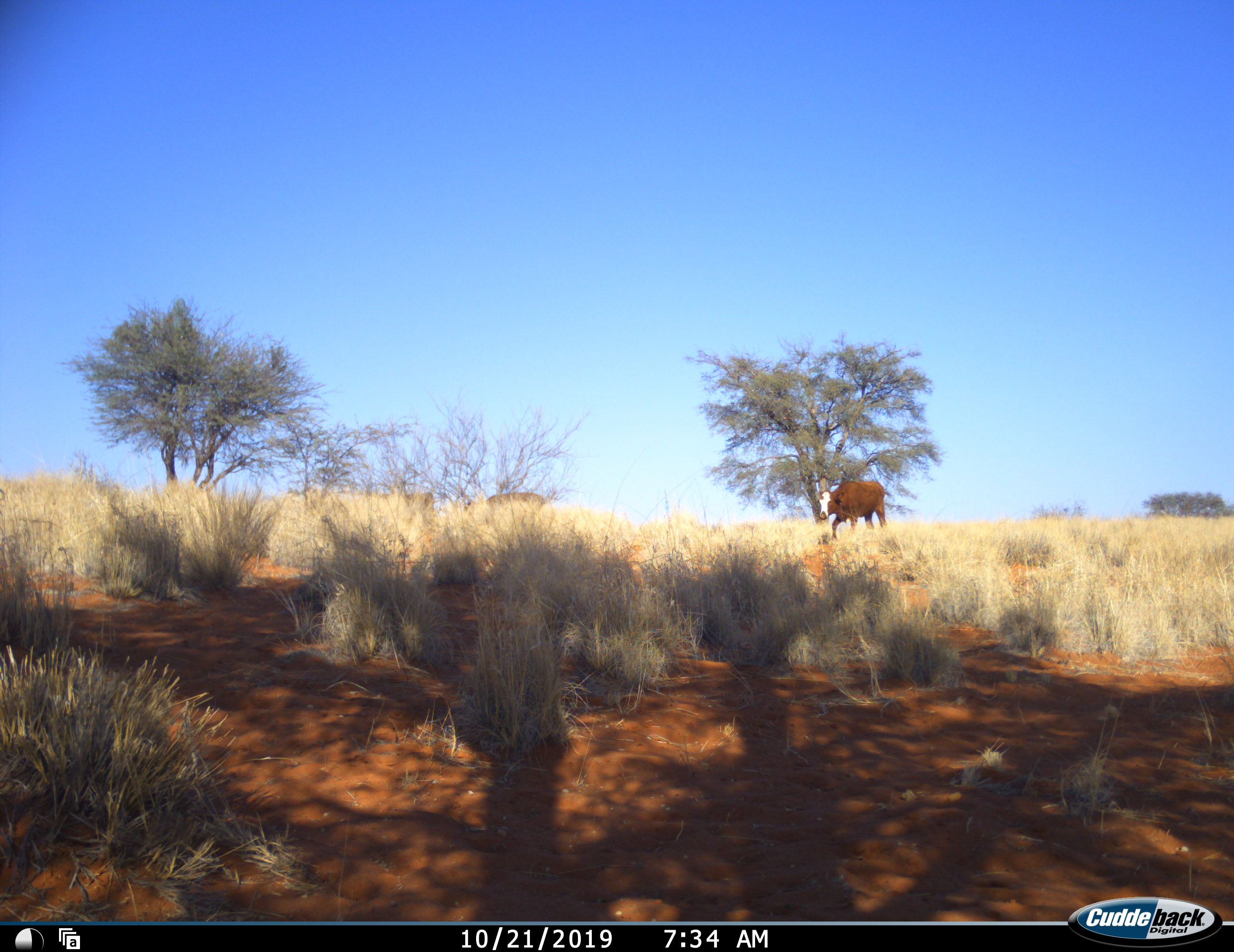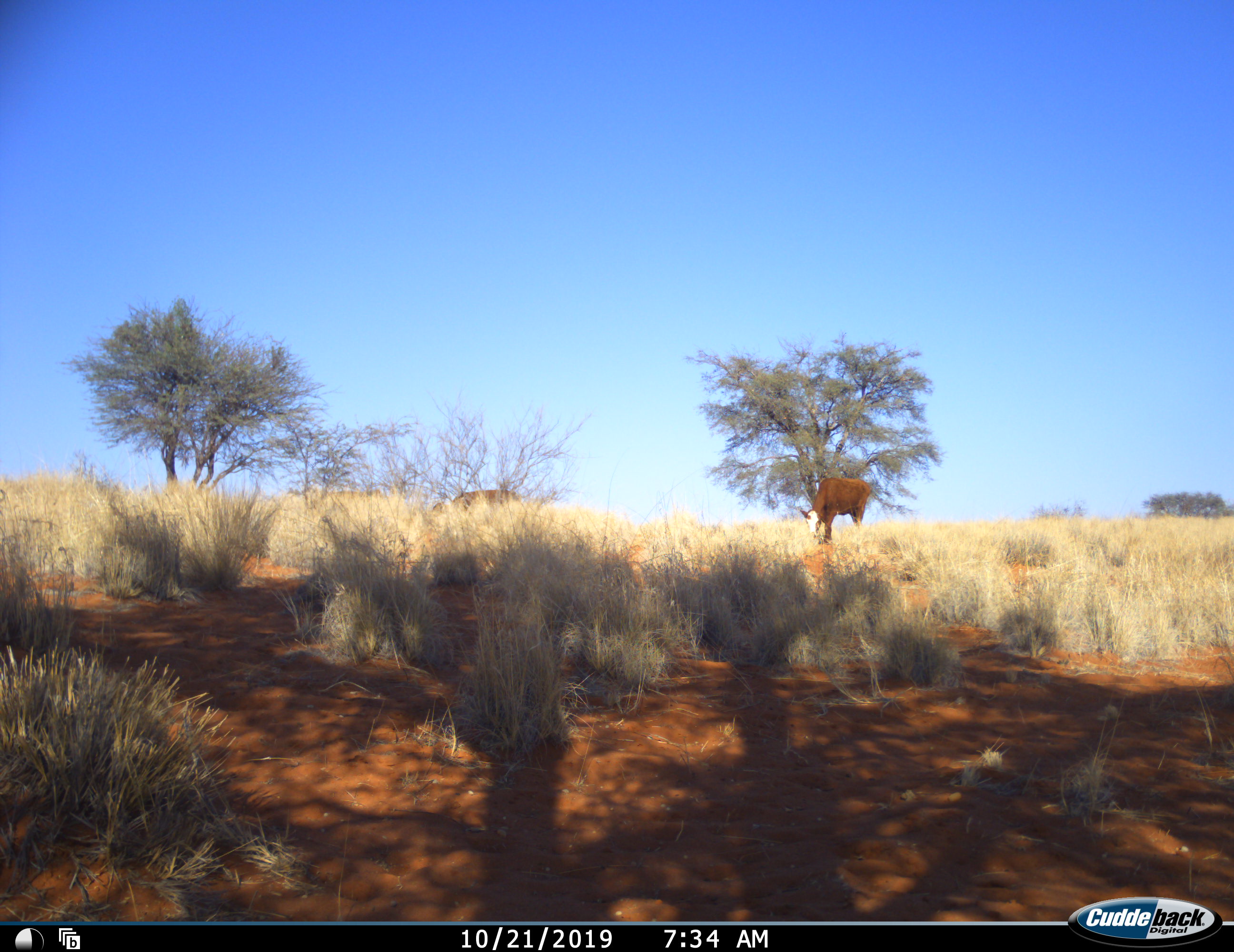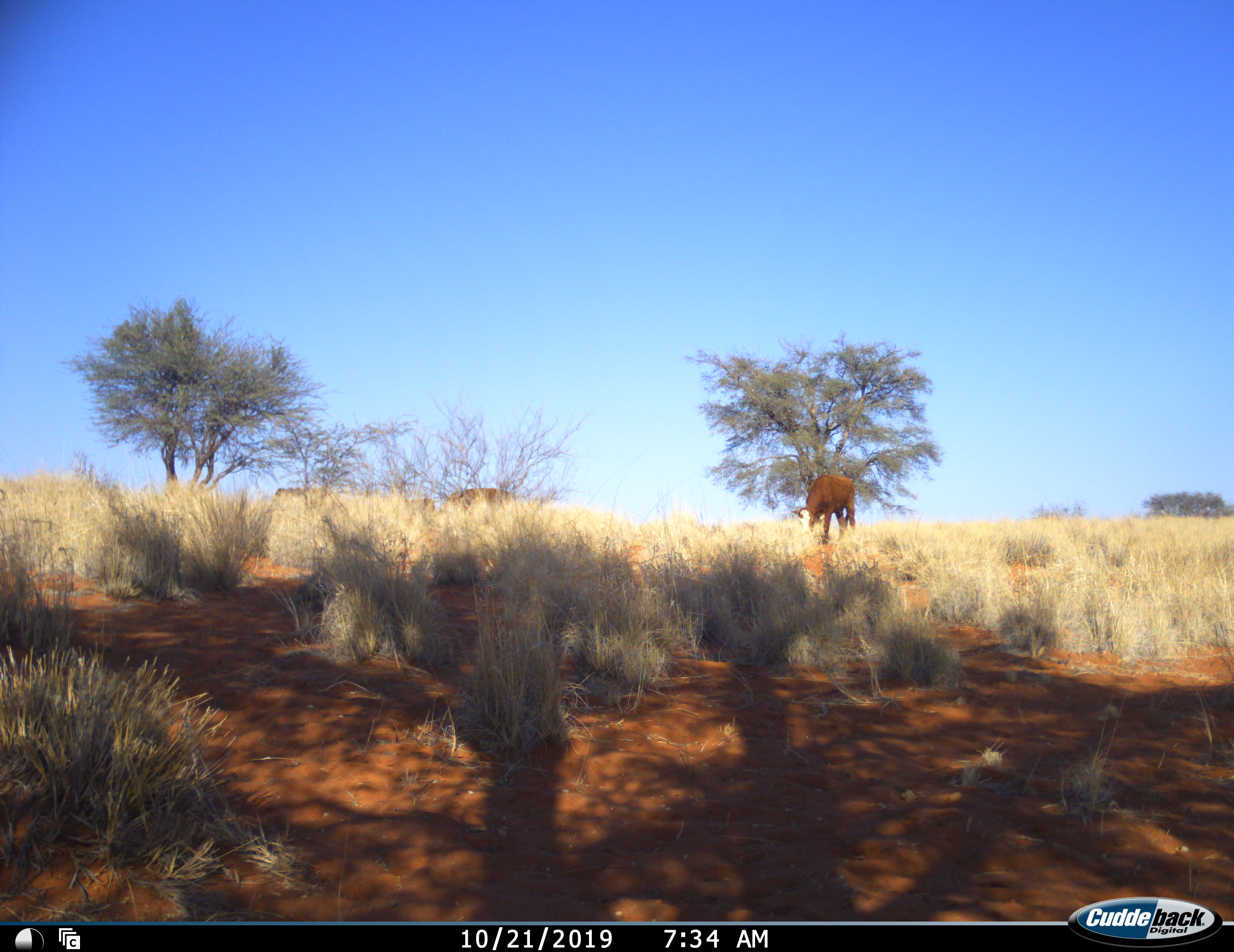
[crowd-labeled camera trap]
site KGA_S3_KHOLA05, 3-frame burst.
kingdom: Animalia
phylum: Chordata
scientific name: Vertebrata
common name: domestic animal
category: domesticanimal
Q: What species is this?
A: Domesticanimal (domestic animal) (Vertebrata).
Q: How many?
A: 3.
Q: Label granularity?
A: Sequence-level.